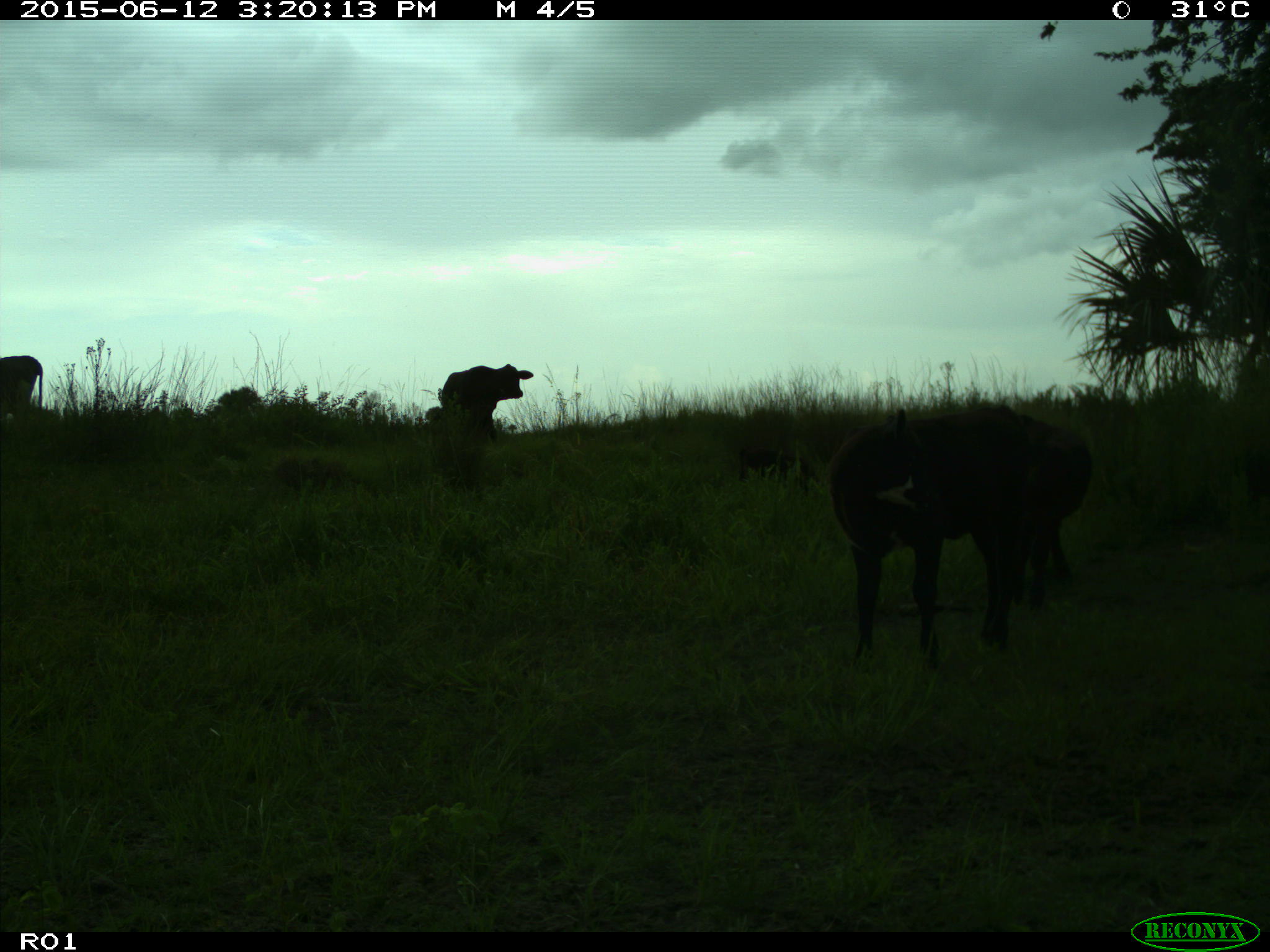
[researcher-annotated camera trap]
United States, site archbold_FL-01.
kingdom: Animalia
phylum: Chordata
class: Mammalia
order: Artiodactyla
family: Bovidae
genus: Bos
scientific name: Bos taurus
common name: domestic cow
Bos taurus (domestic cow).